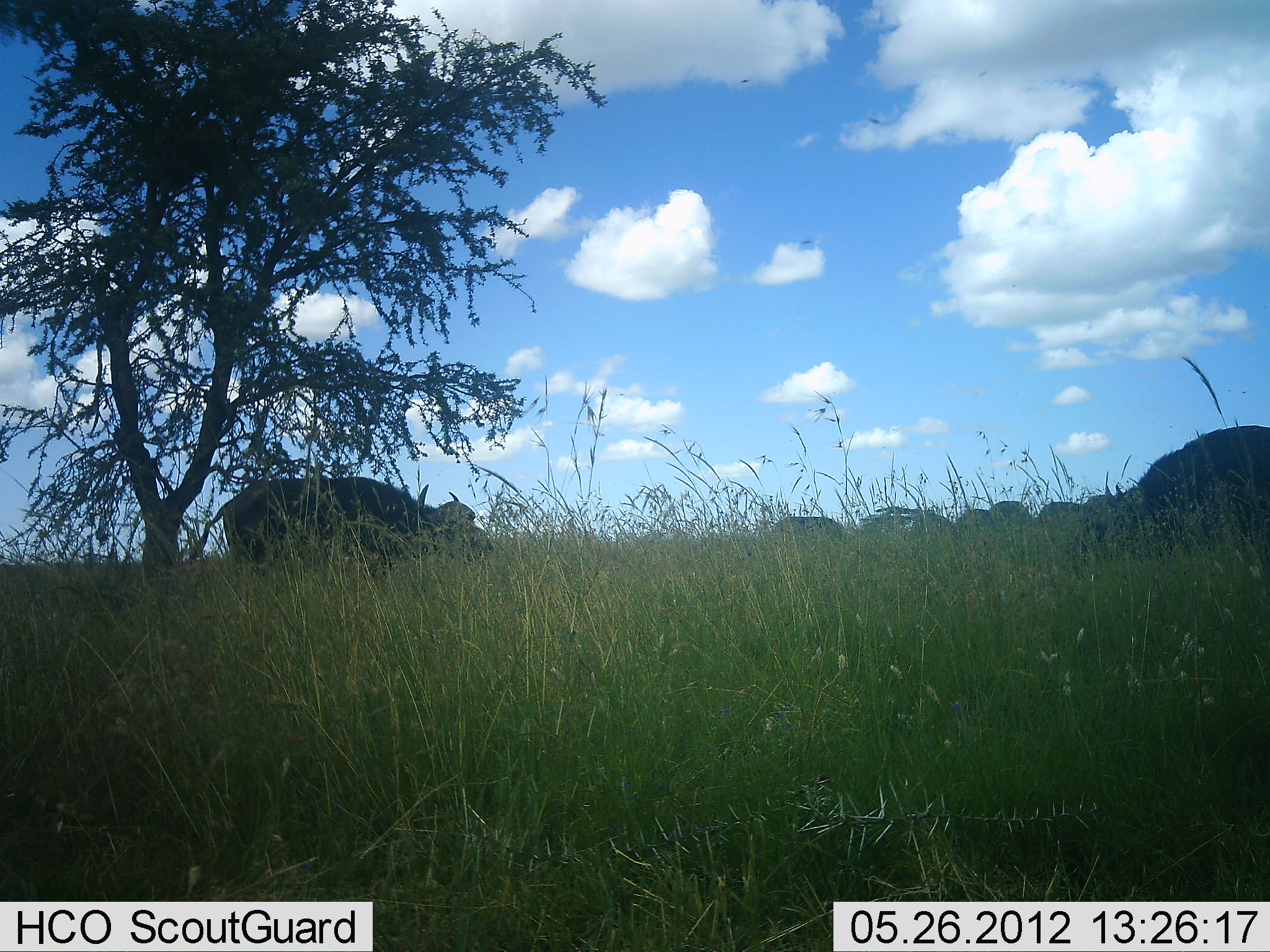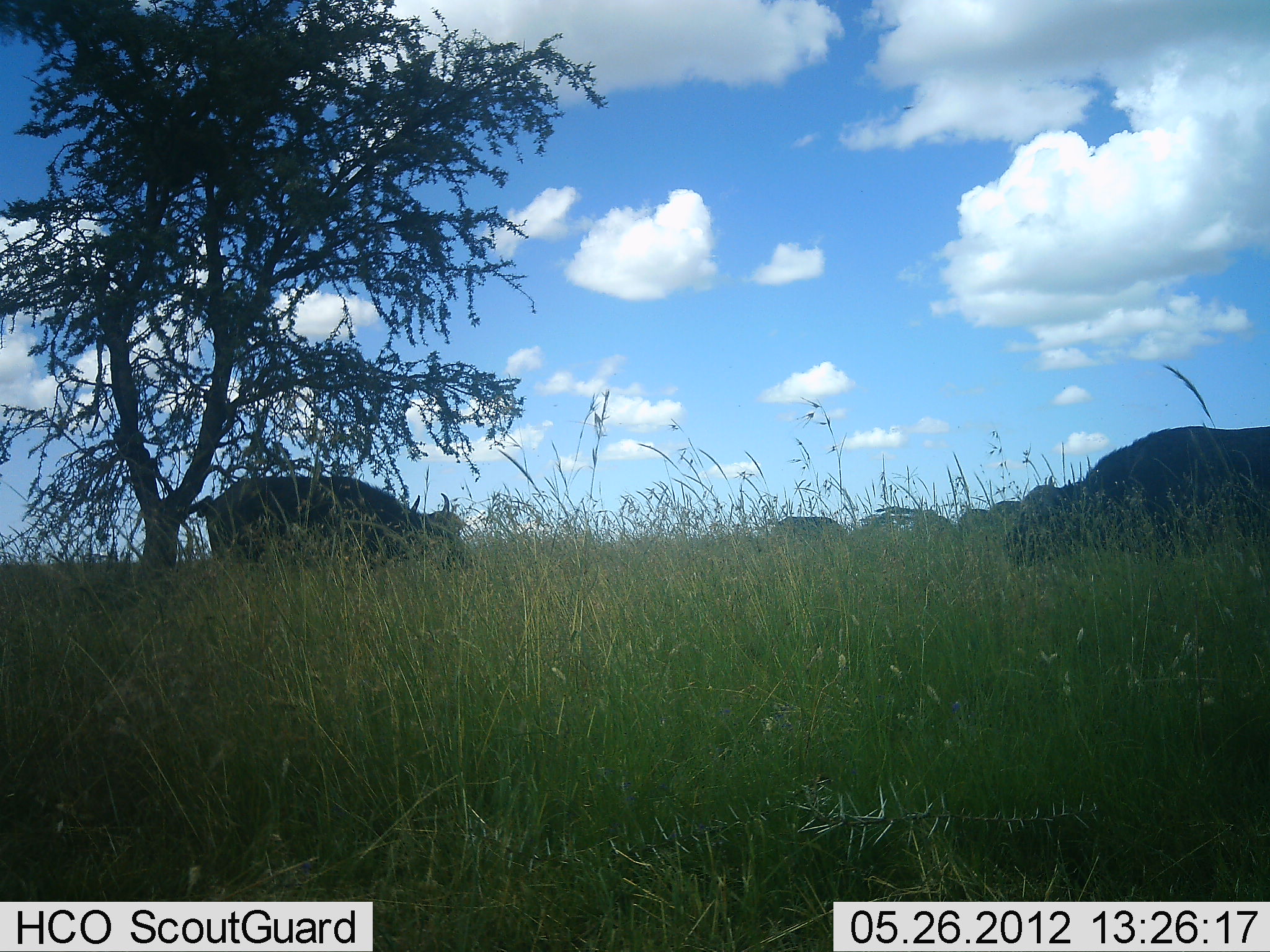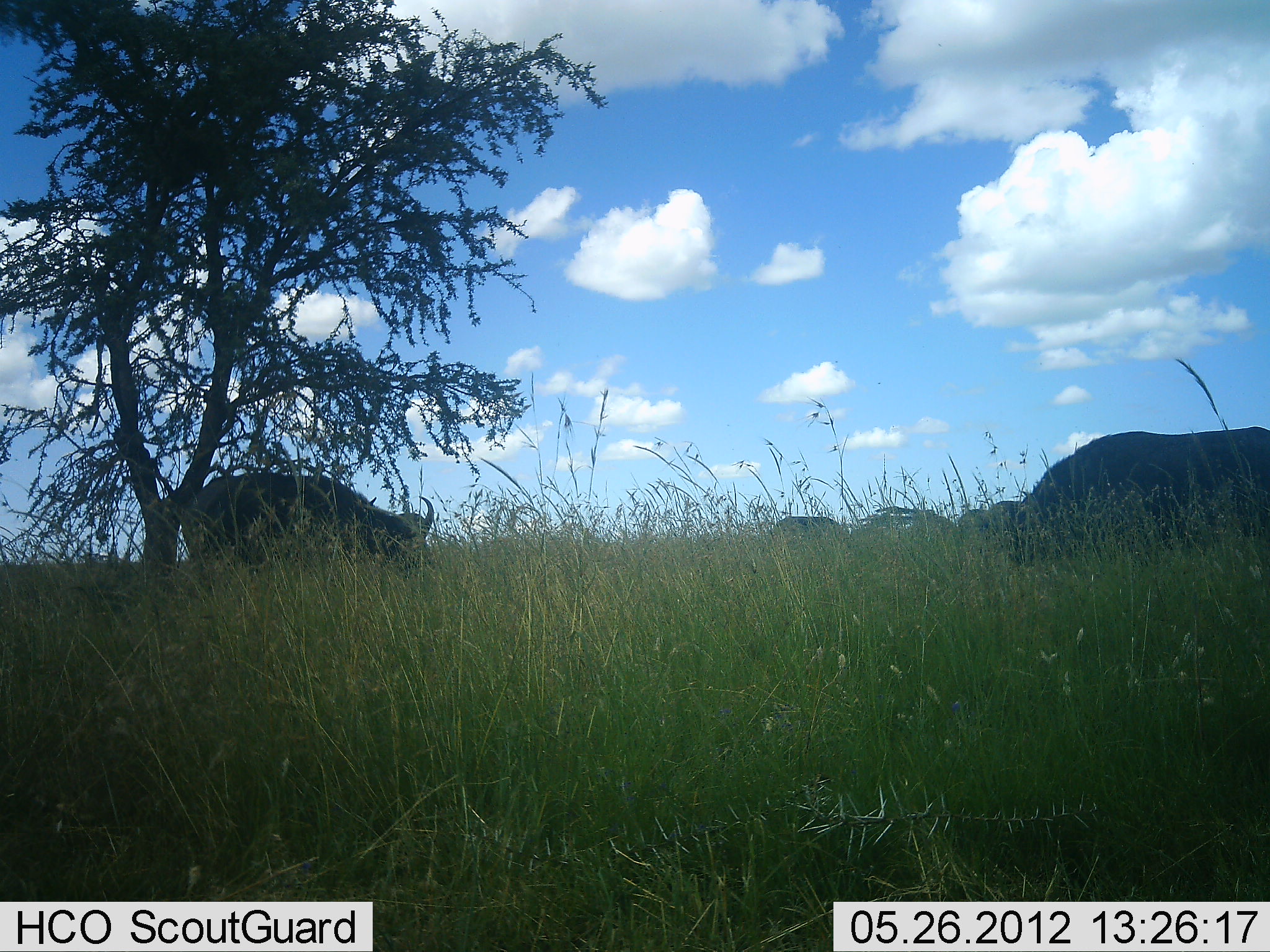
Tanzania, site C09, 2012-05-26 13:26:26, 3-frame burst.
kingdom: Animalia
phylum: Chordata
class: Mammalia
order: Artiodactyla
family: Bovidae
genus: Syncerus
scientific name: Syncerus caffer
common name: cape buffalo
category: buffalo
Buffalo (cape buffalo) (Syncerus caffer), count 3. Behavior (volunteer vote fractions): standing 30%, resting 0%, moving 30%, interacting 0%. Young present (vote fraction): 0%. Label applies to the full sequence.